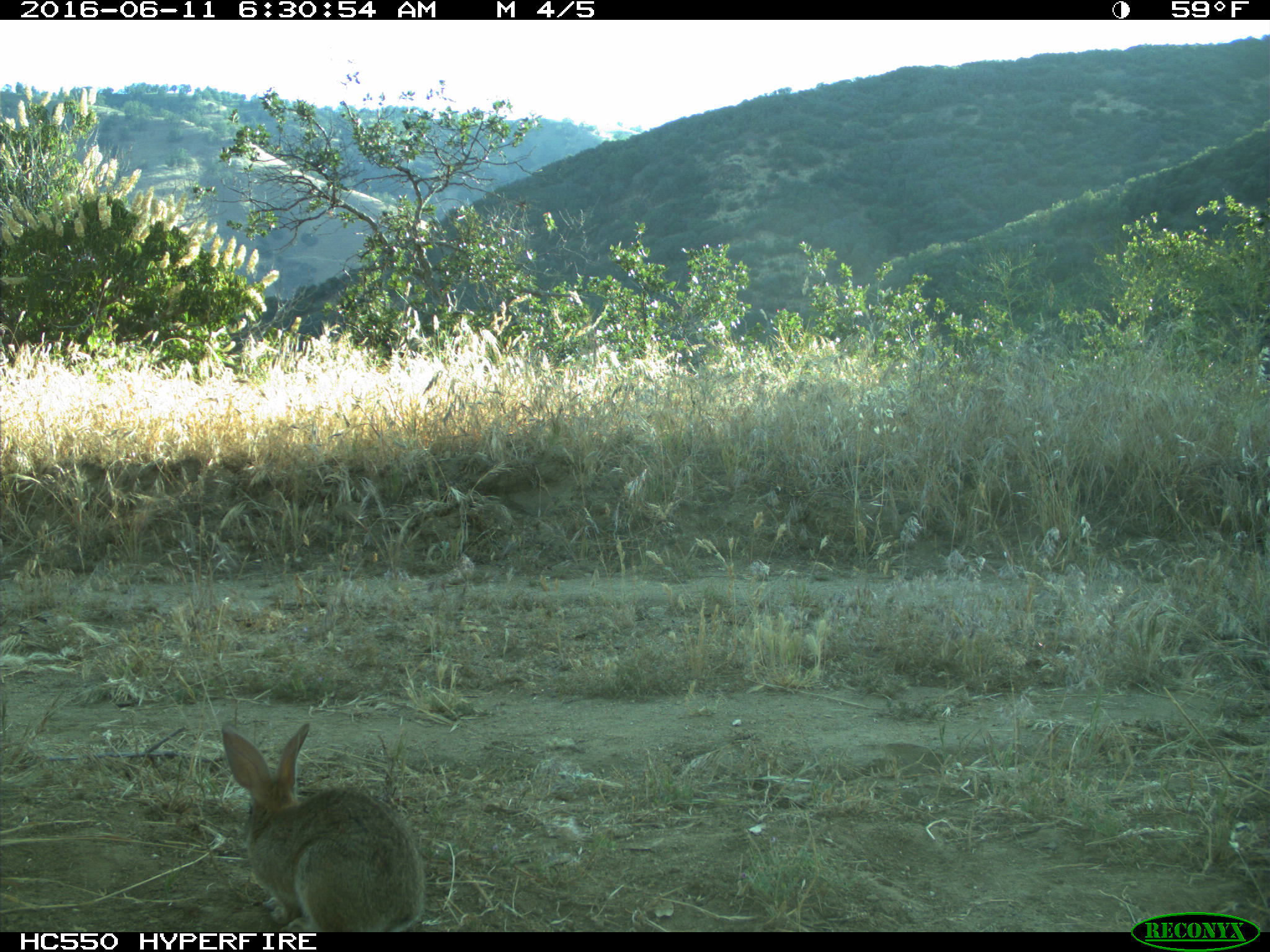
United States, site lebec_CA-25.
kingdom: Animalia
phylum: Chordata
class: Mammalia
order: Lagomorpha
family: Leporidae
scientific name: Leporidae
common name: rabbits and hares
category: unidentified rabbit